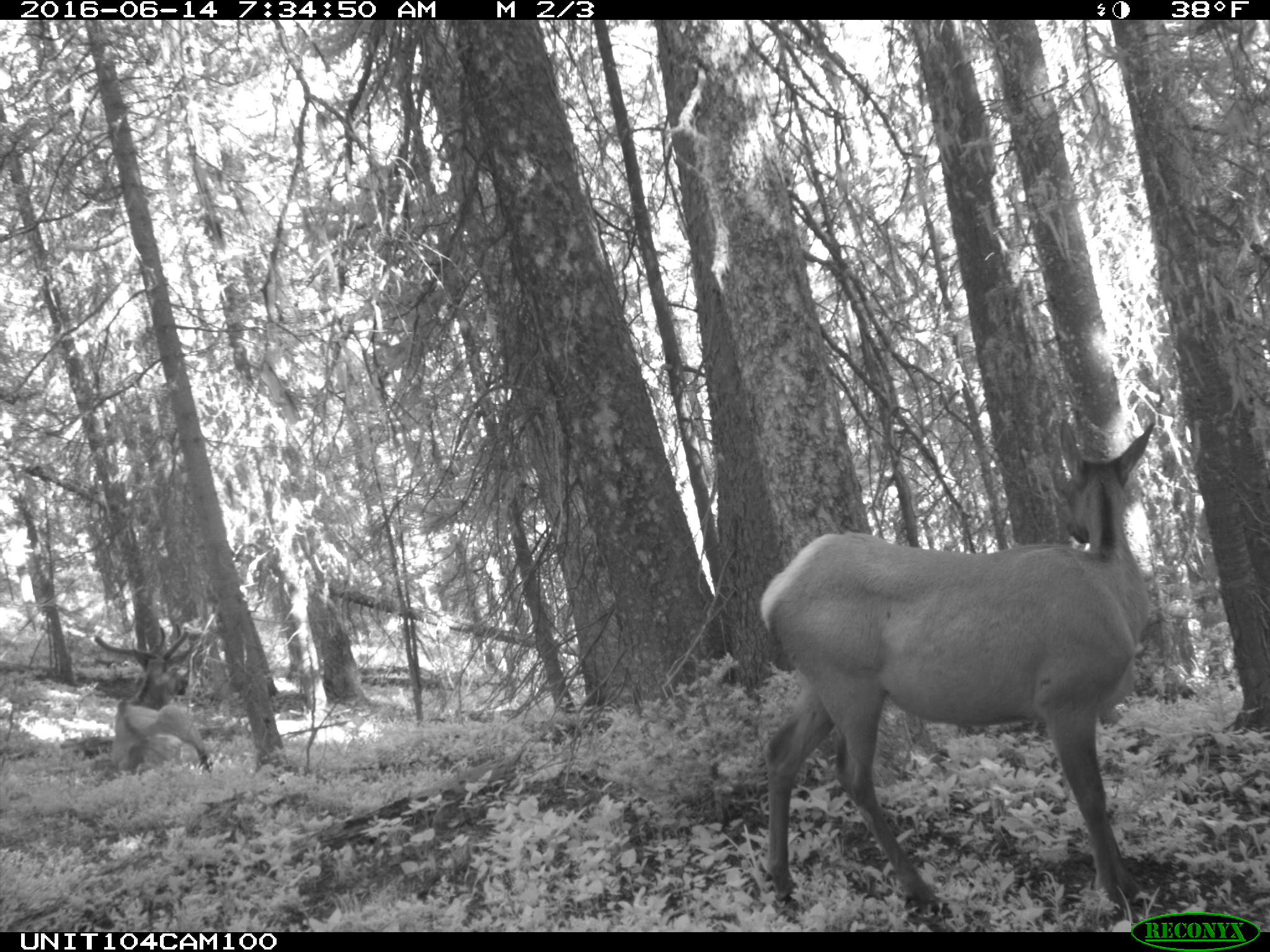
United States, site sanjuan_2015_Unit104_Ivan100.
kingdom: Animalia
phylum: Chordata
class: Mammalia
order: Artiodactyla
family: Cervidae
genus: Cervus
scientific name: Cervus elaphus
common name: red deer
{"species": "Cervus elaphus (red deer)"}